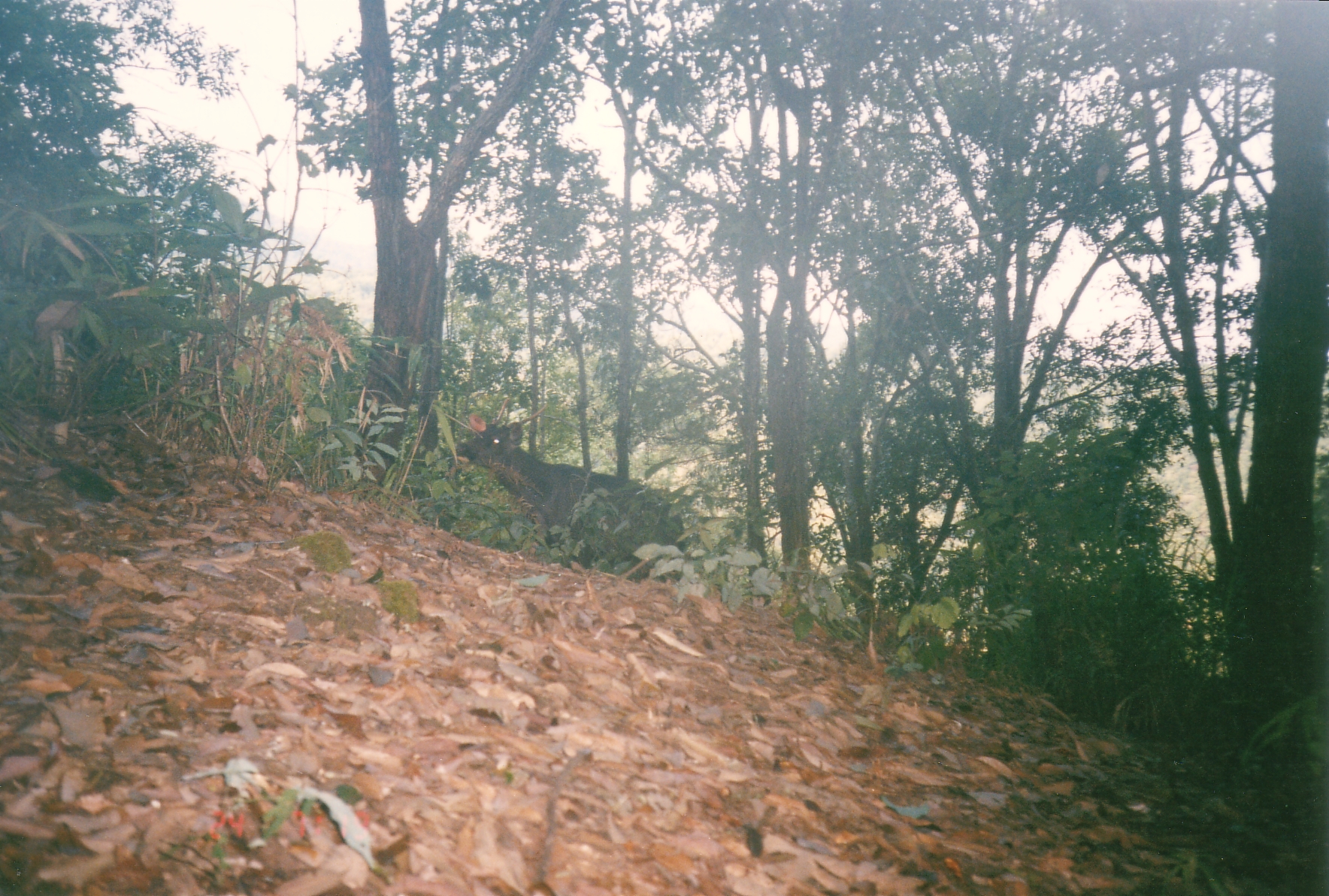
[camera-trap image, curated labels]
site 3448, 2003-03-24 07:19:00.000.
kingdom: Animalia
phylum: Chordata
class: Mammalia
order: Artiodactyla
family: Cervidae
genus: Rusa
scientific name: Rusa unicolor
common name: sambar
Rusa unicolor (sambar), count 1.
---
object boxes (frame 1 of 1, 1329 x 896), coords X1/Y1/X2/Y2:
rusa unicolor: 452/410/686/585